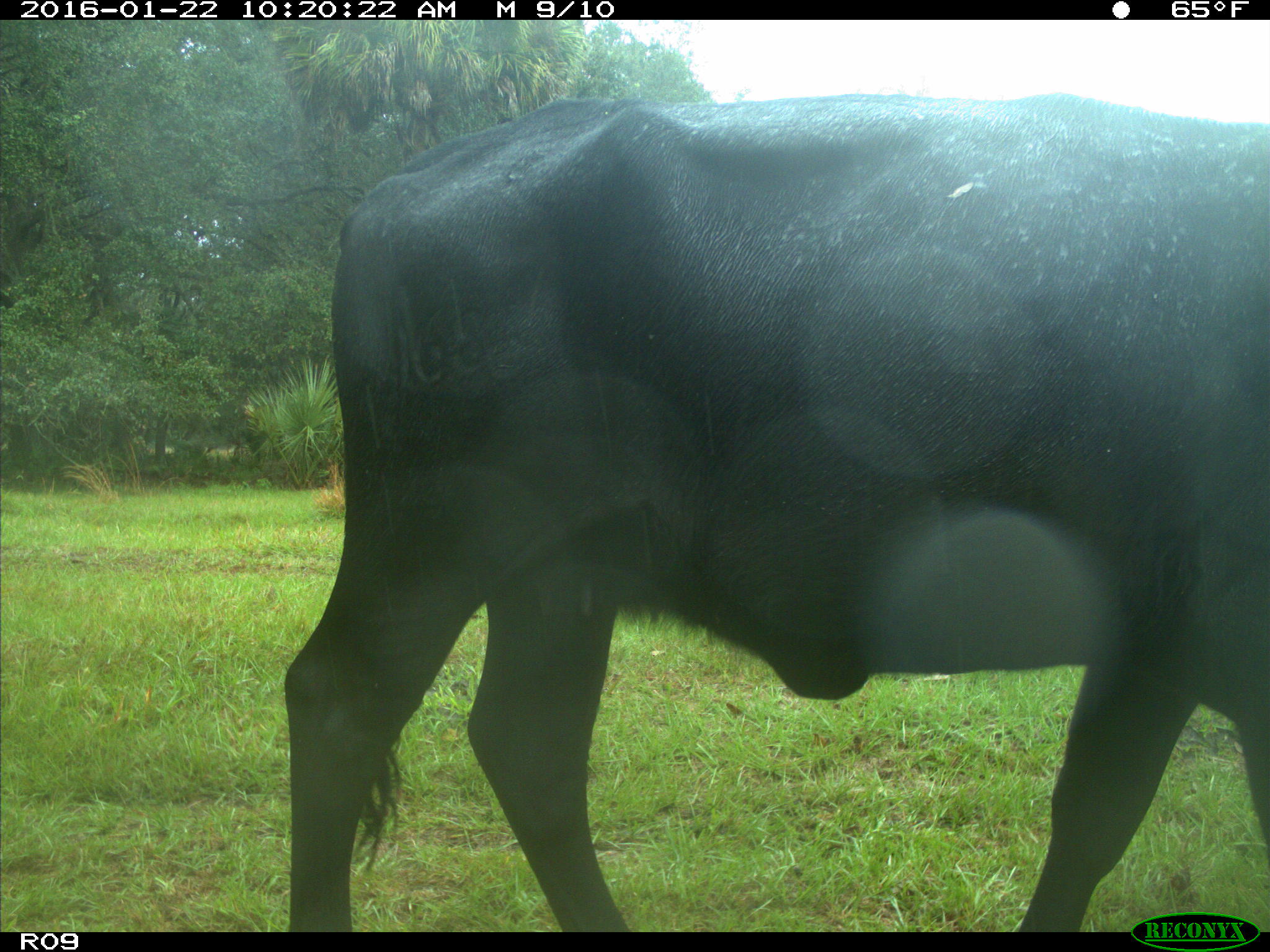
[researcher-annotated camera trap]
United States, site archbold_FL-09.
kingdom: Animalia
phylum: Chordata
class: Mammalia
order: Artiodactyla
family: Bovidae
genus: Bos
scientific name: Bos taurus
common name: domestic cow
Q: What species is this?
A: Bos taurus (domestic cow).